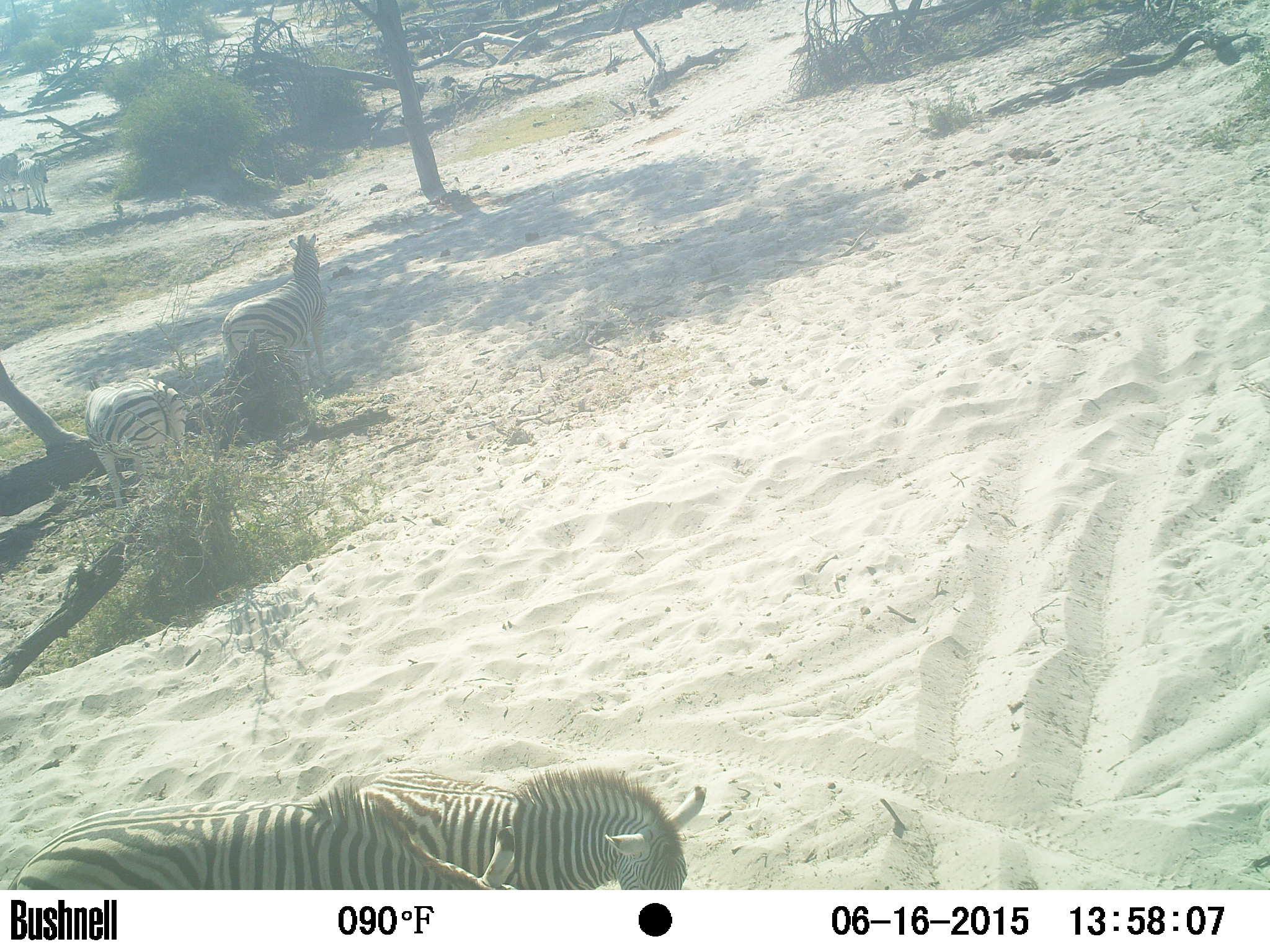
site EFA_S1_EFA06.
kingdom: Animalia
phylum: Chordata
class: Mammalia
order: Perissodactyla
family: Equidae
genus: Equus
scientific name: Equus quagga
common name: plains zebra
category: zebraplains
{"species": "zebraplains (plains zebra) (Equus quagga)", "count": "4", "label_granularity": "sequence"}